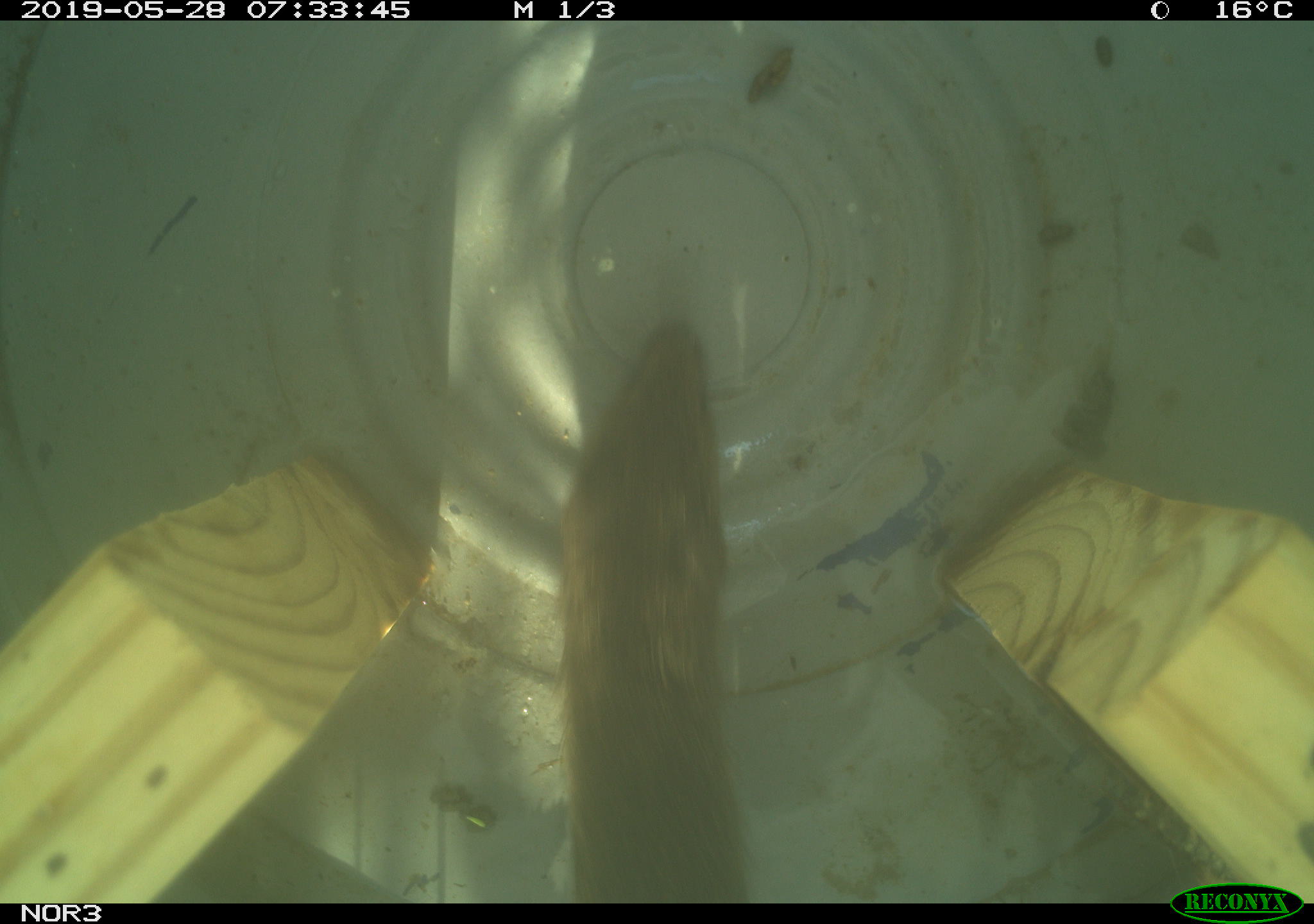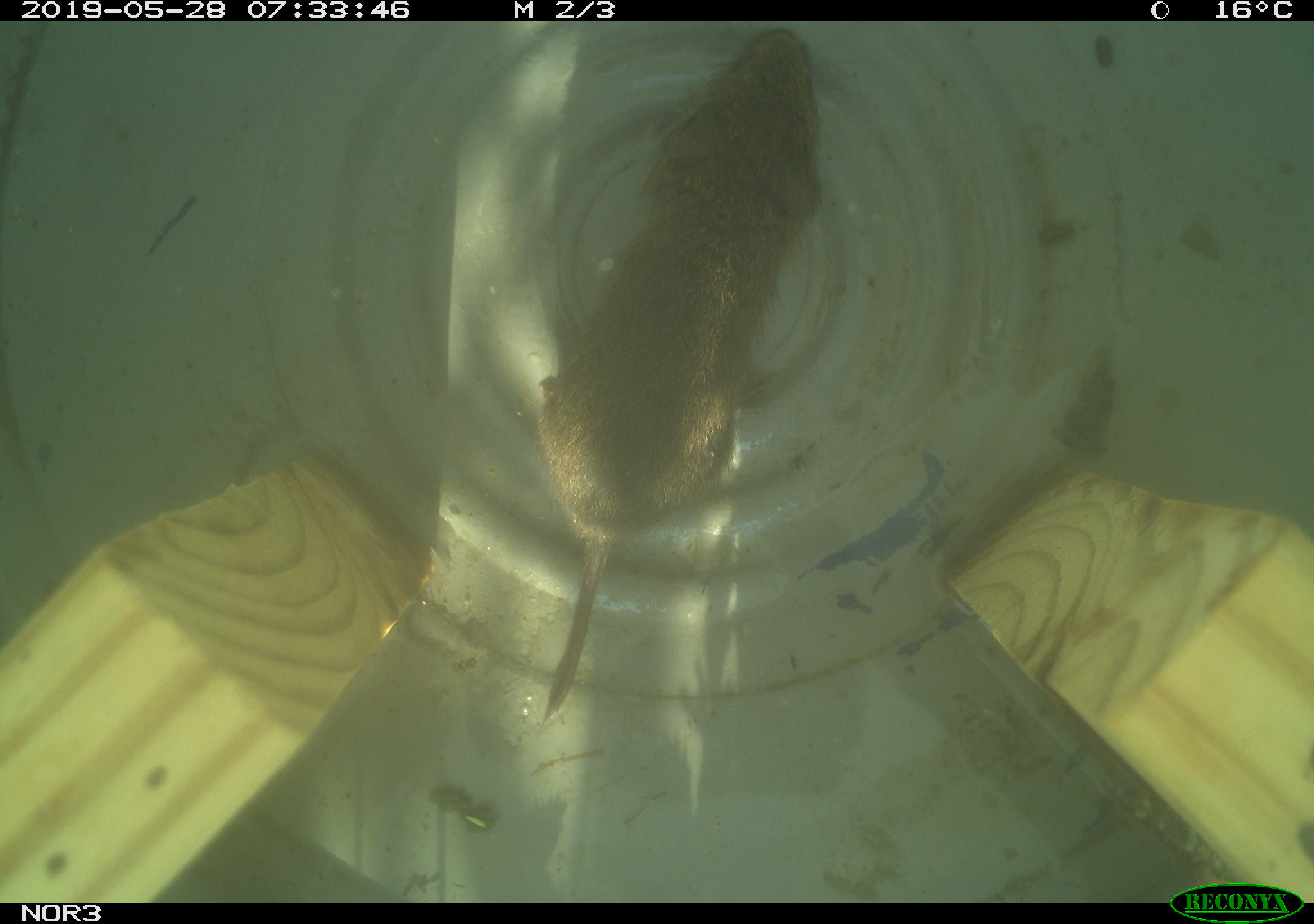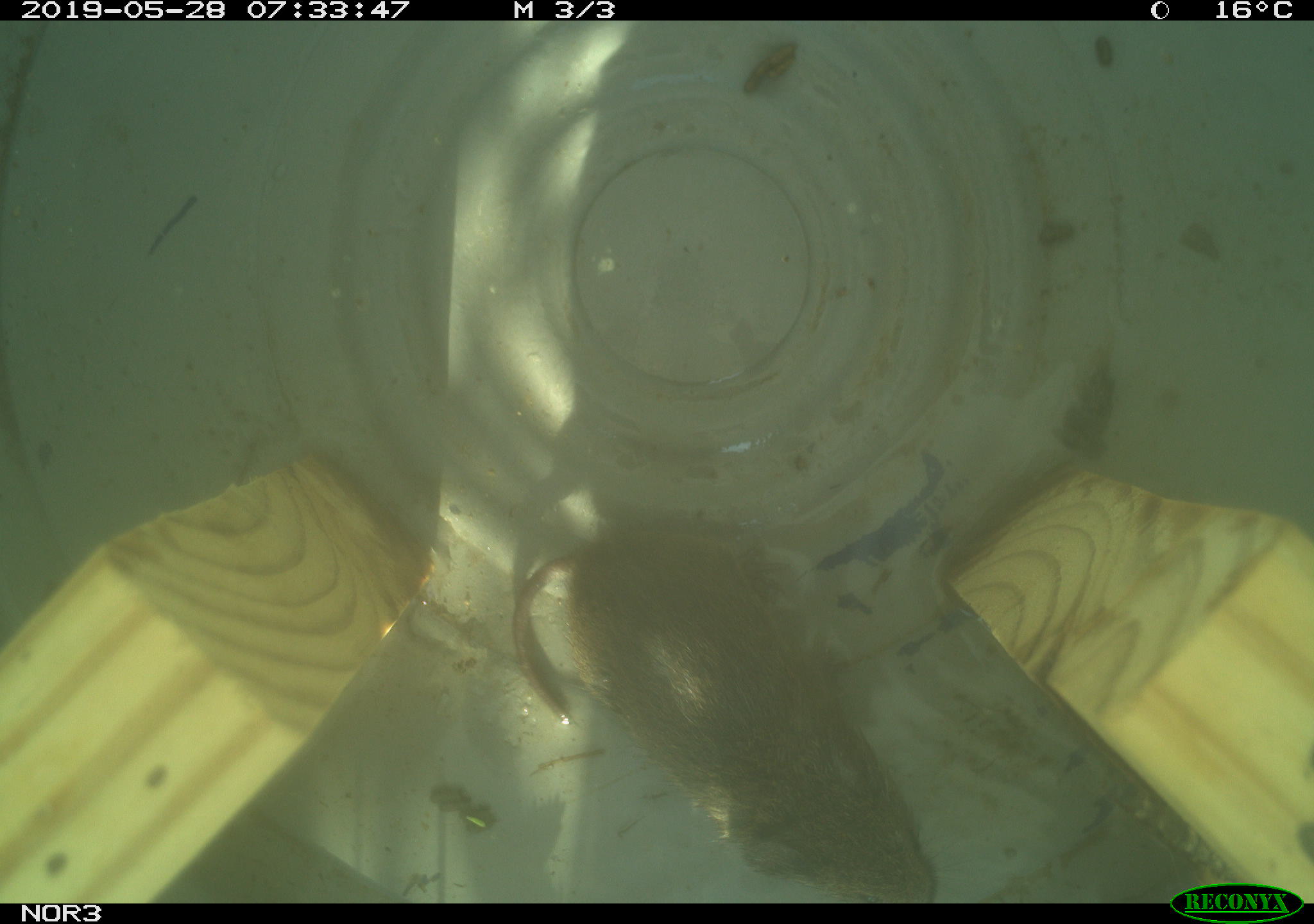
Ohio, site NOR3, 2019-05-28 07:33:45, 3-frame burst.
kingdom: Animalia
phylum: Chordata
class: Mammalia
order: Rodentia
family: Cricetidae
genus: Microtus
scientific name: Microtus pennsylvanicus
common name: meadow vole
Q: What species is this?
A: Meadow vole (Microtus pennsylvanicus).